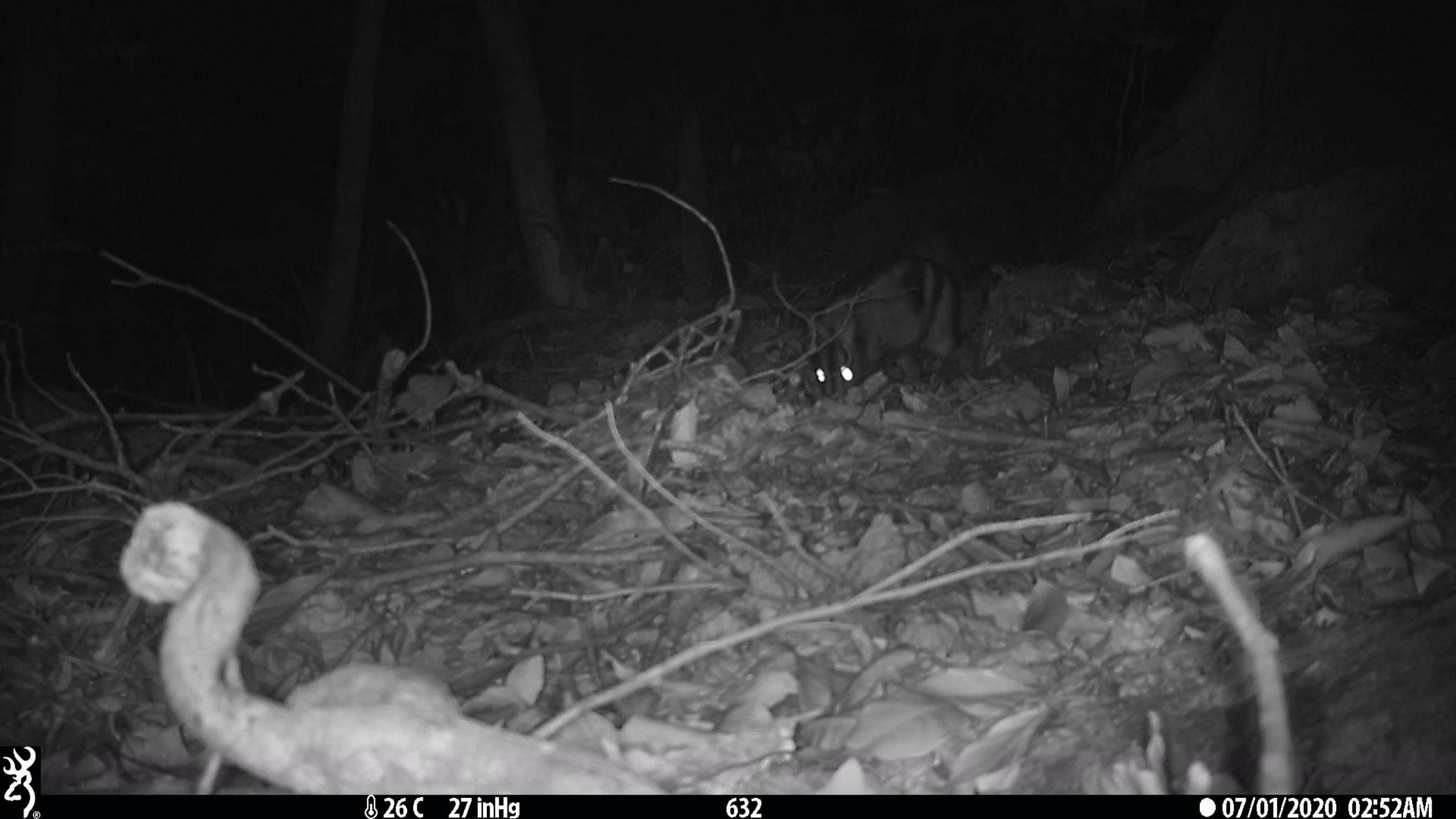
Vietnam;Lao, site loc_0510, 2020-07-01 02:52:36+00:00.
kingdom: Animalia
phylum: Chordata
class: Mammalia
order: Lagomorpha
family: Leporidae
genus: Nesolagus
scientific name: Nesolagus timminsi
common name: annamite striped rabbit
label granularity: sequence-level